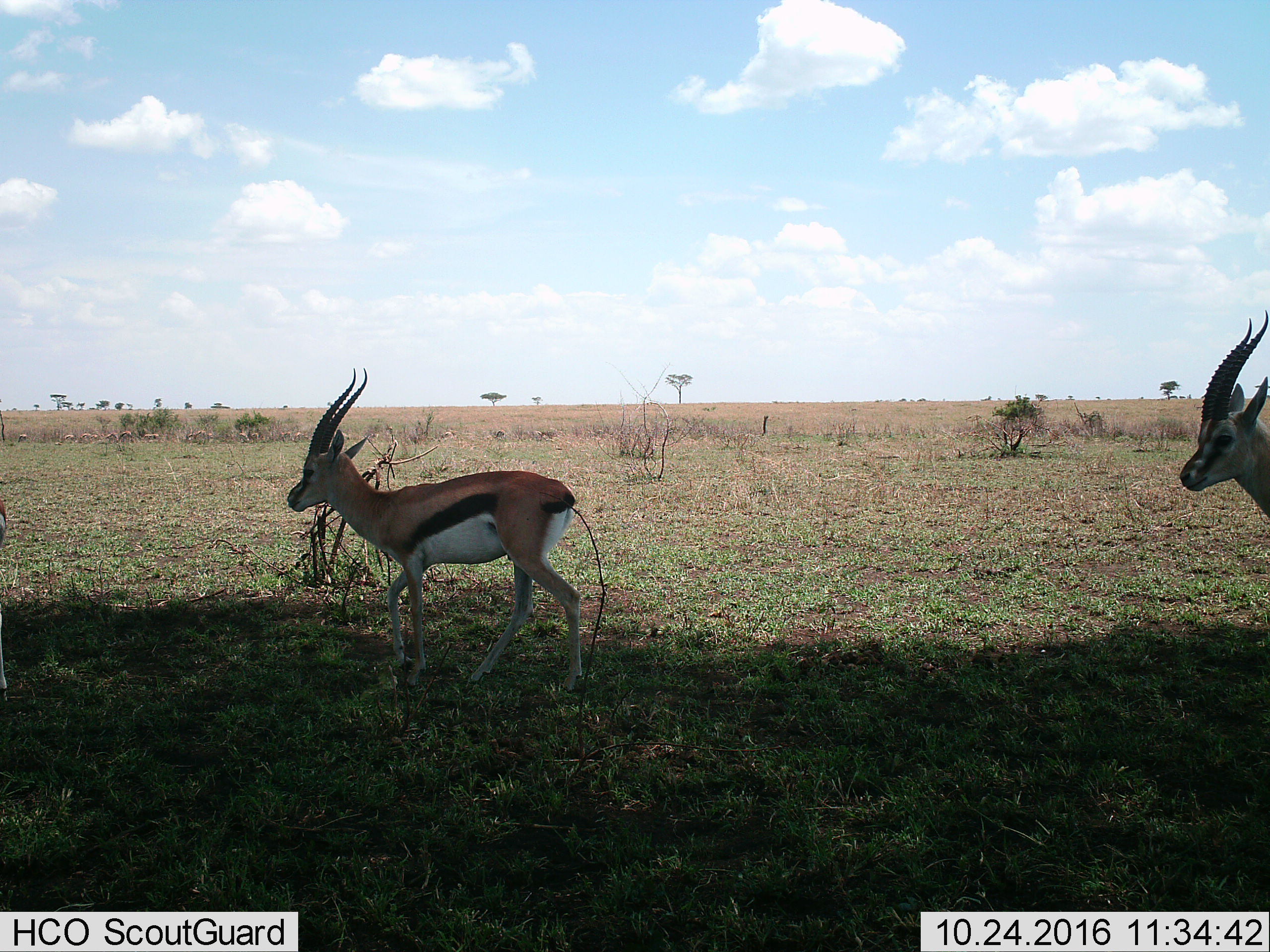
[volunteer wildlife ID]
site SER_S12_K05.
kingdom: Animalia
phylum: Chordata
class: Mammalia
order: Artiodactyla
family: Bovidae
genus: Eudorcas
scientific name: Eudorcas thomsonii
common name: thomson's gazelle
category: gazellethomsons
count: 2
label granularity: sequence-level